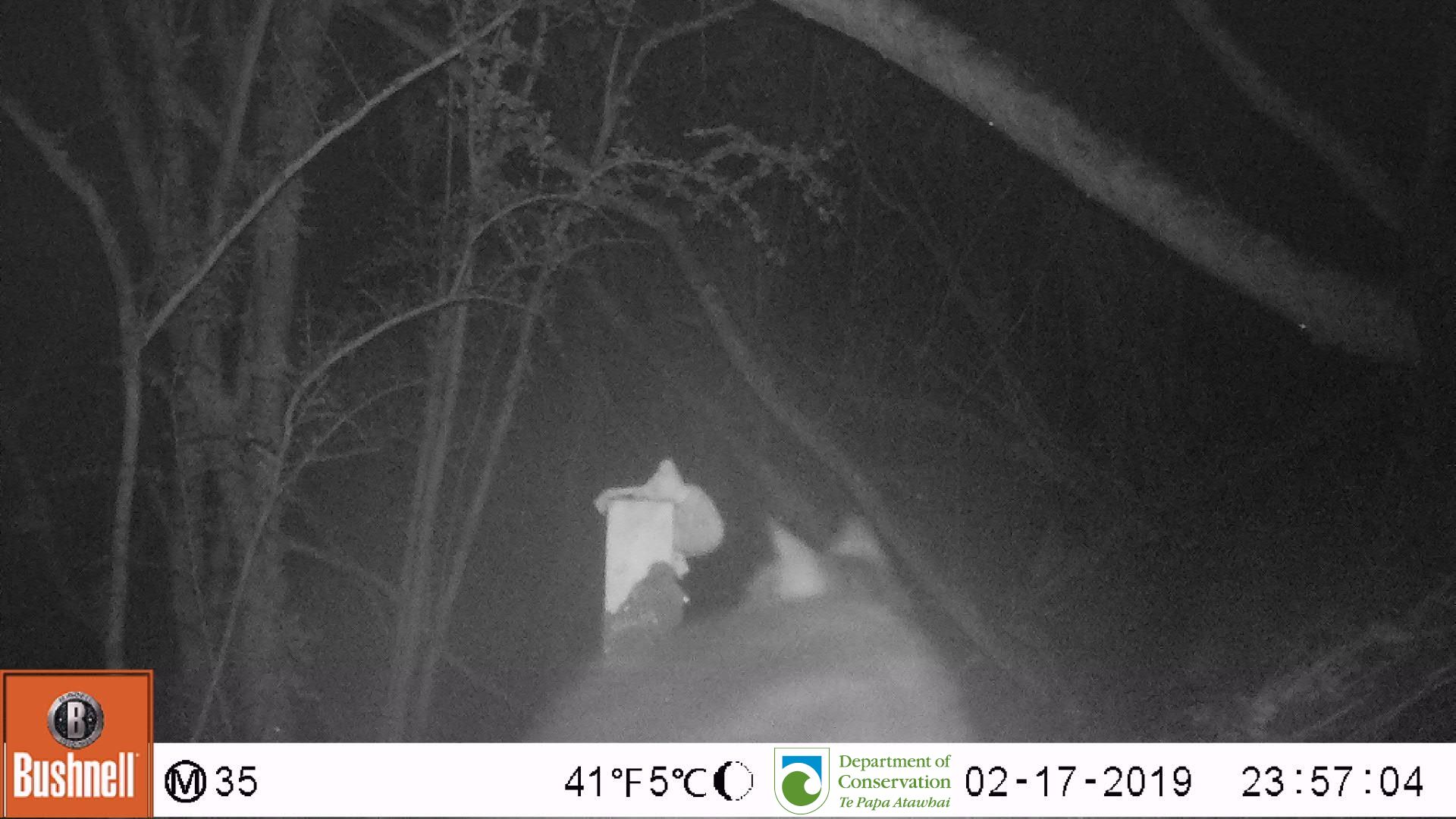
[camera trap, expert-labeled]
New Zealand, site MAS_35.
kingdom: Animalia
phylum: Chordata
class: Mammalia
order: Carnivora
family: Felidae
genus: Felis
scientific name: Felis catus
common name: domestic cat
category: cat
Cat (domestic cat) (Felis catus).